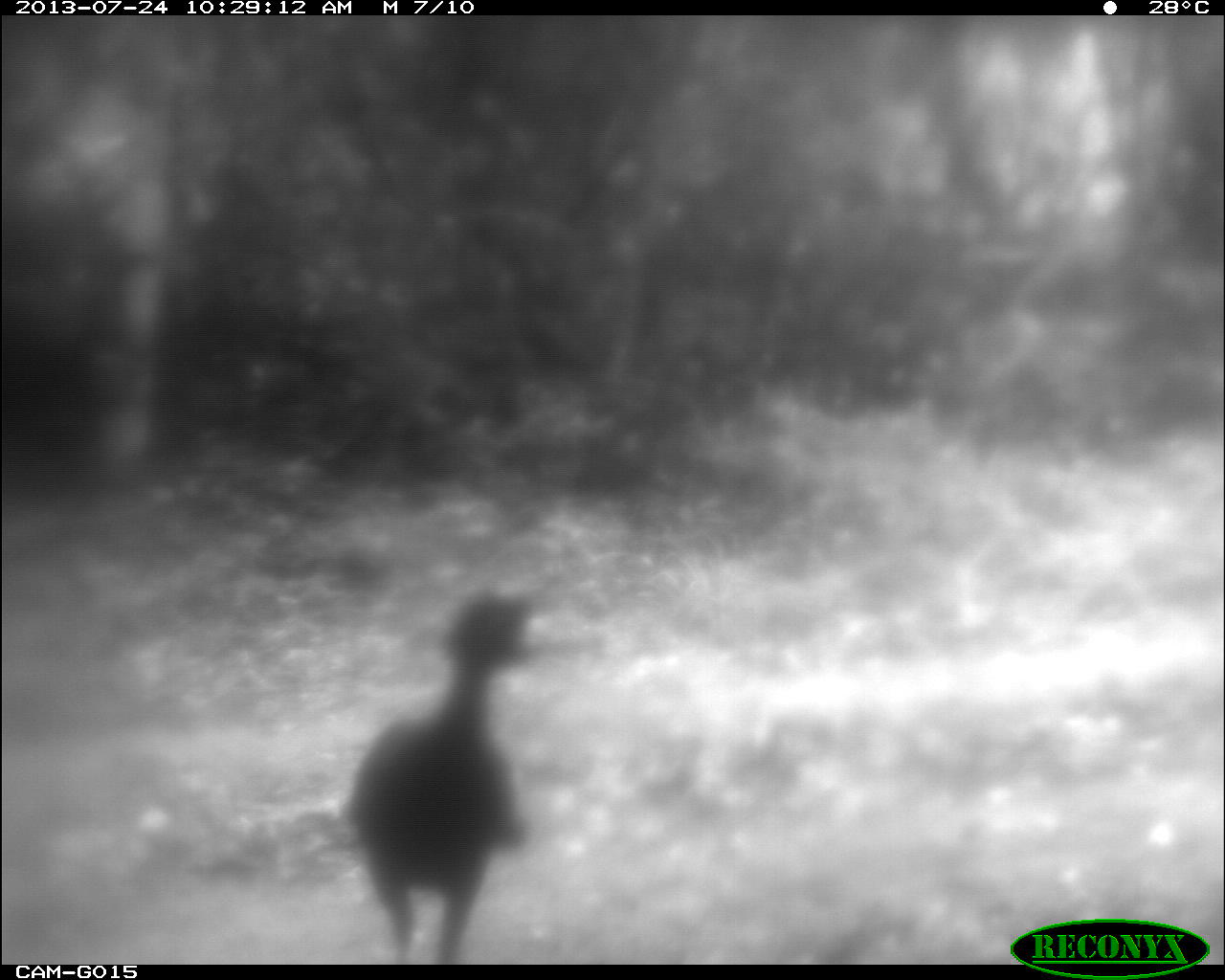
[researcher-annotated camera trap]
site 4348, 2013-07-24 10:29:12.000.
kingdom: Animalia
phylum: Chordata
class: Aves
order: Galliformes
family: Cracidae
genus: Crax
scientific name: Crax rubra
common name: great curassow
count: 1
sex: male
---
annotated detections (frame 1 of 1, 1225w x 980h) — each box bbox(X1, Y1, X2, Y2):
crax rubra: bbox(345, 587, 531, 958)